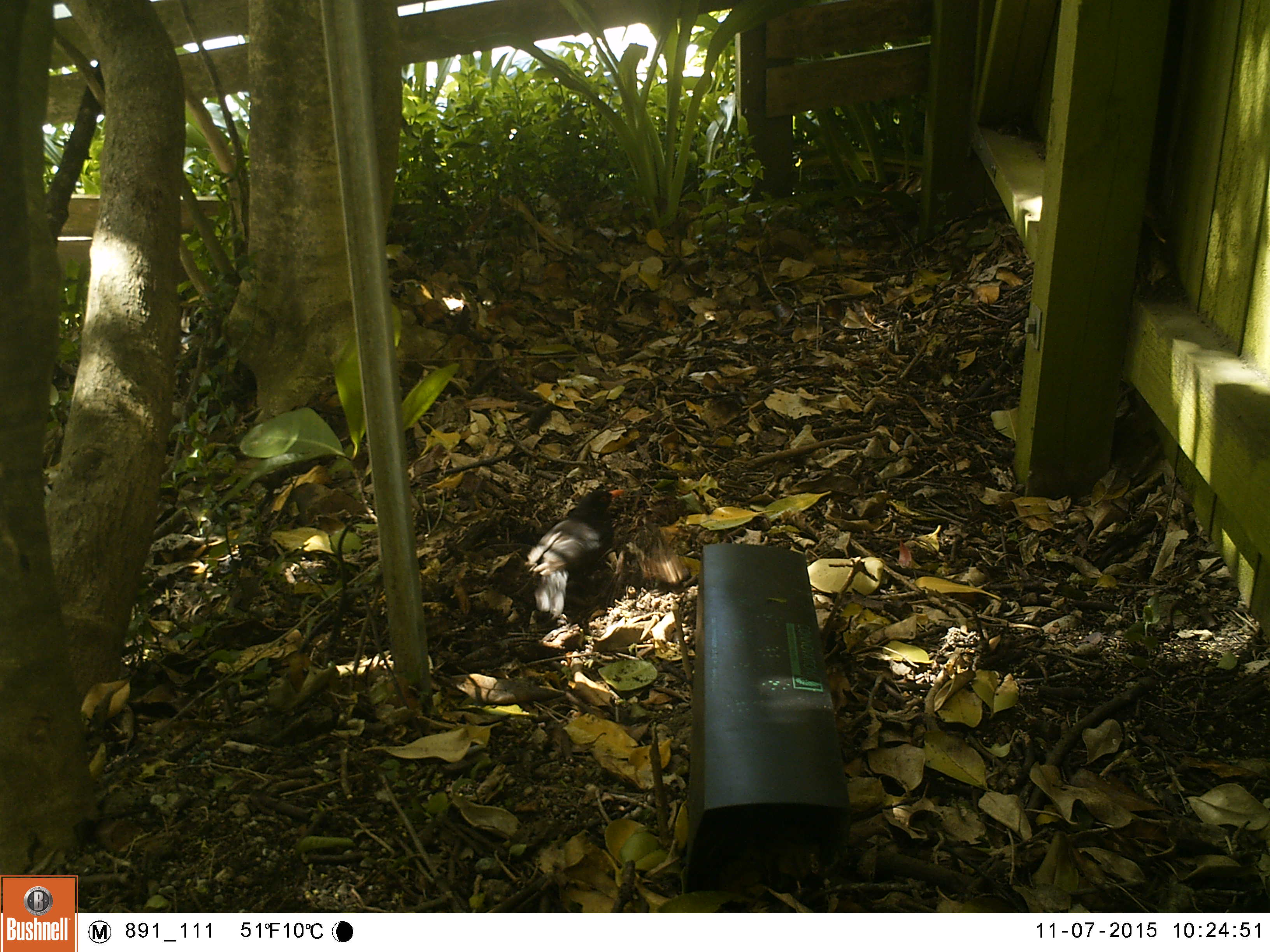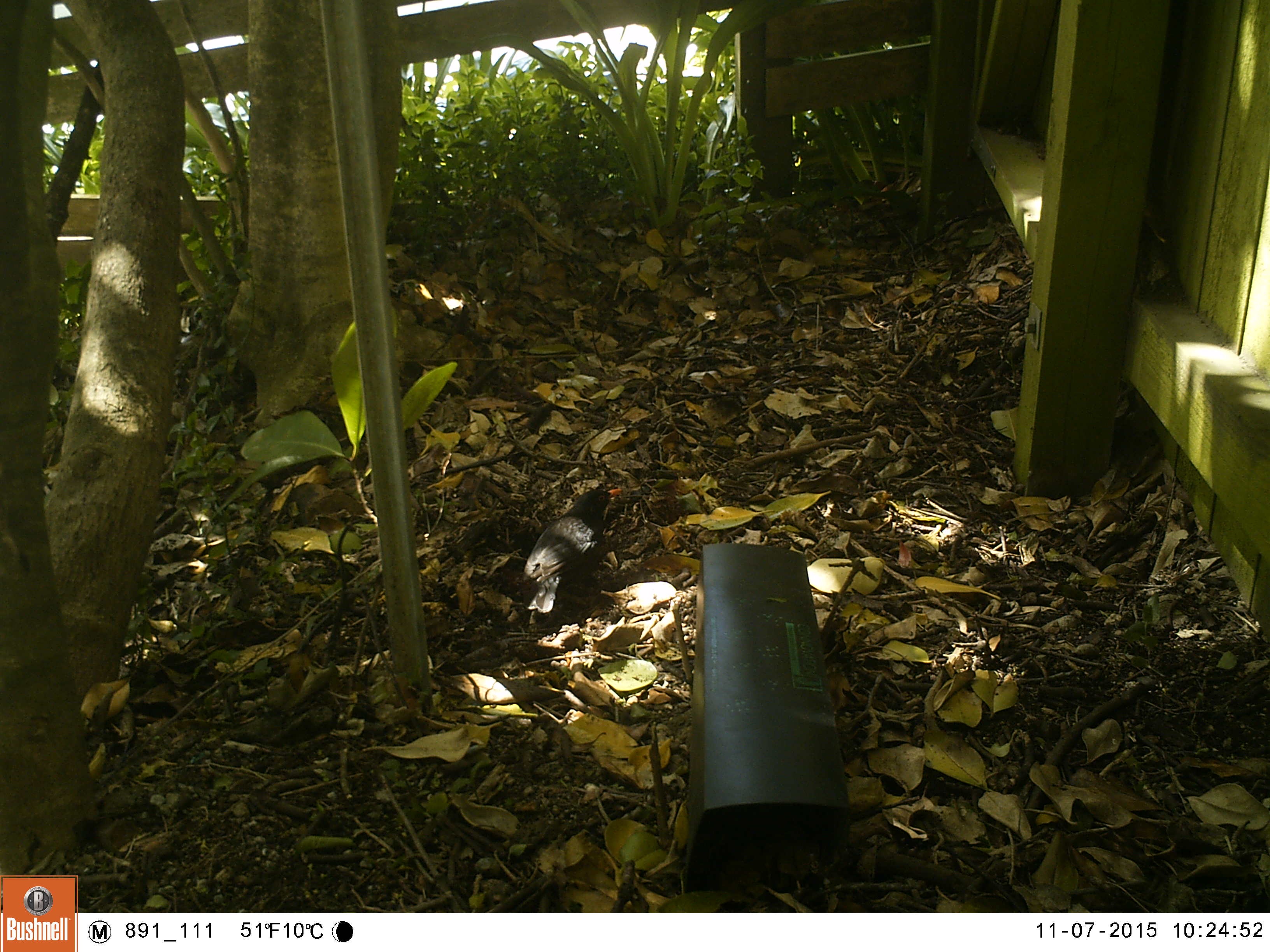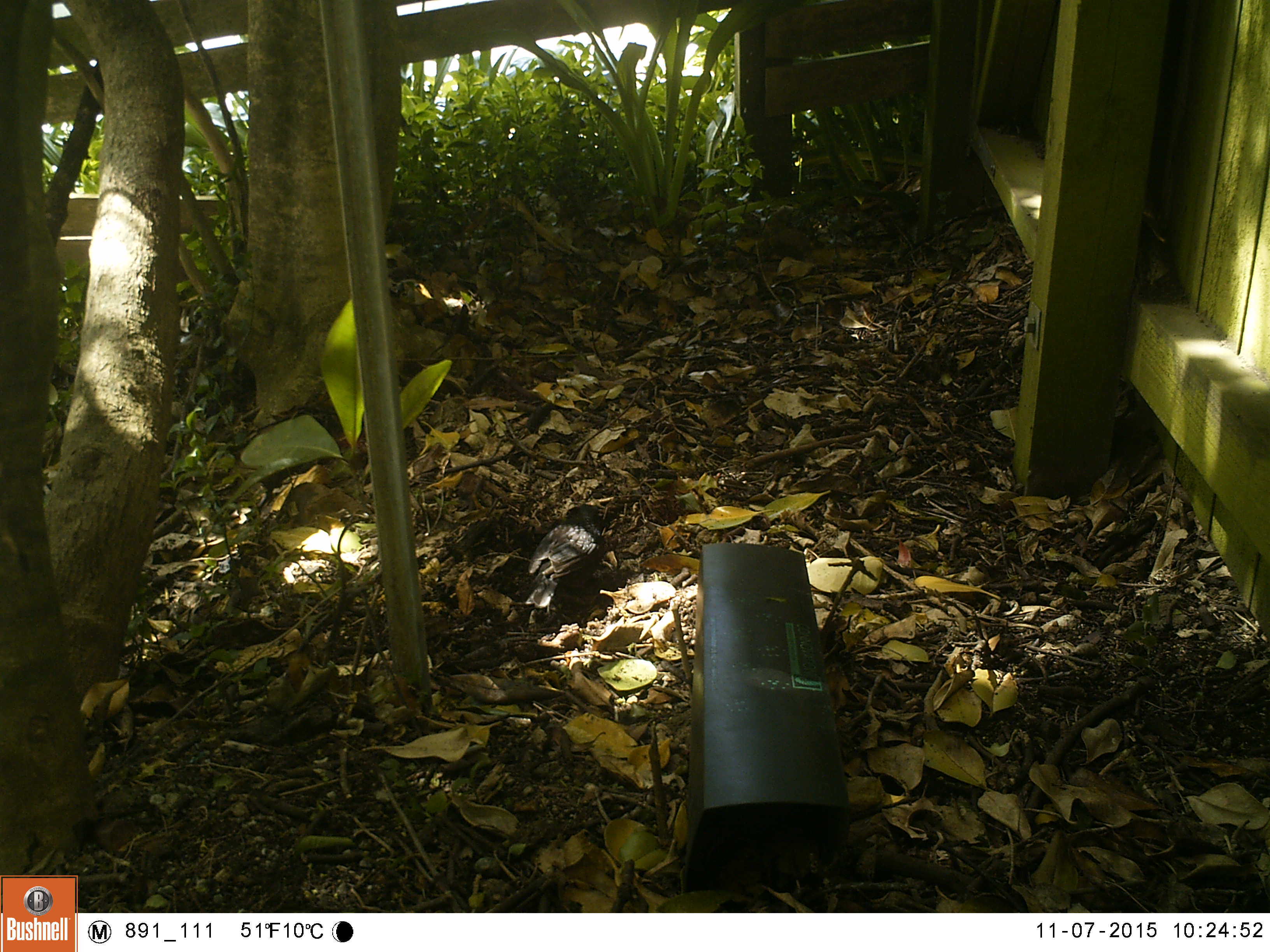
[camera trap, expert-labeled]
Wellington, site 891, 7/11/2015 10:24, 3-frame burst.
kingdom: Animalia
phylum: Chordata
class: Aves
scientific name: Aves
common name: bird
Bird (Aves).